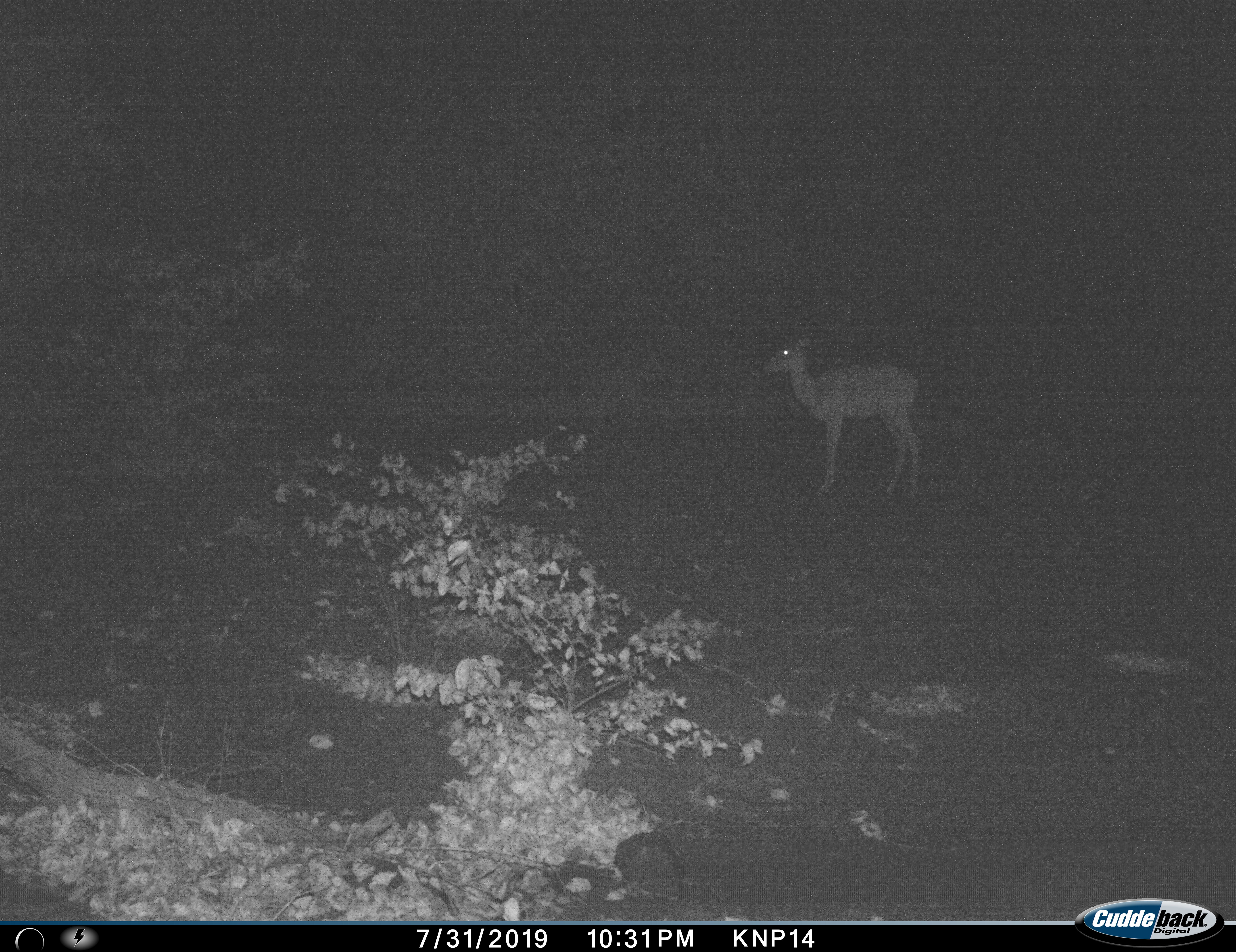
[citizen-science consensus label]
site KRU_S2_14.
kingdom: Animalia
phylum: Chordata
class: Mammalia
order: Artiodactyla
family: Bovidae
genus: Aepyceros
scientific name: Aepyceros melampus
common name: impala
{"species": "impala (Aepyceros melampus)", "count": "1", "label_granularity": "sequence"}